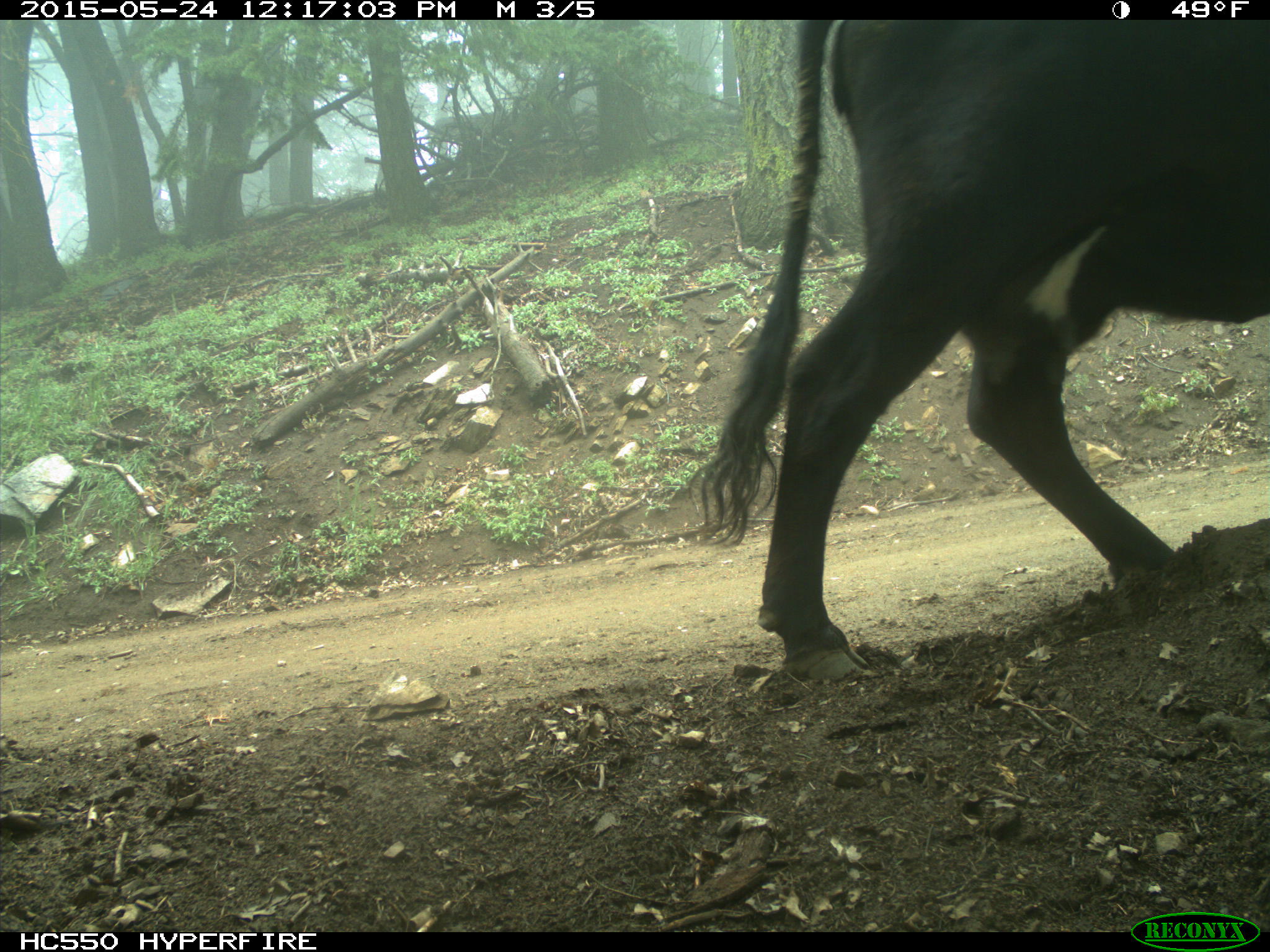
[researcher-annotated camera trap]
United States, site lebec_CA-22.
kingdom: Animalia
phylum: Chordata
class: Mammalia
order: Artiodactyla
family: Bovidae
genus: Bos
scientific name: Bos taurus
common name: domestic cow